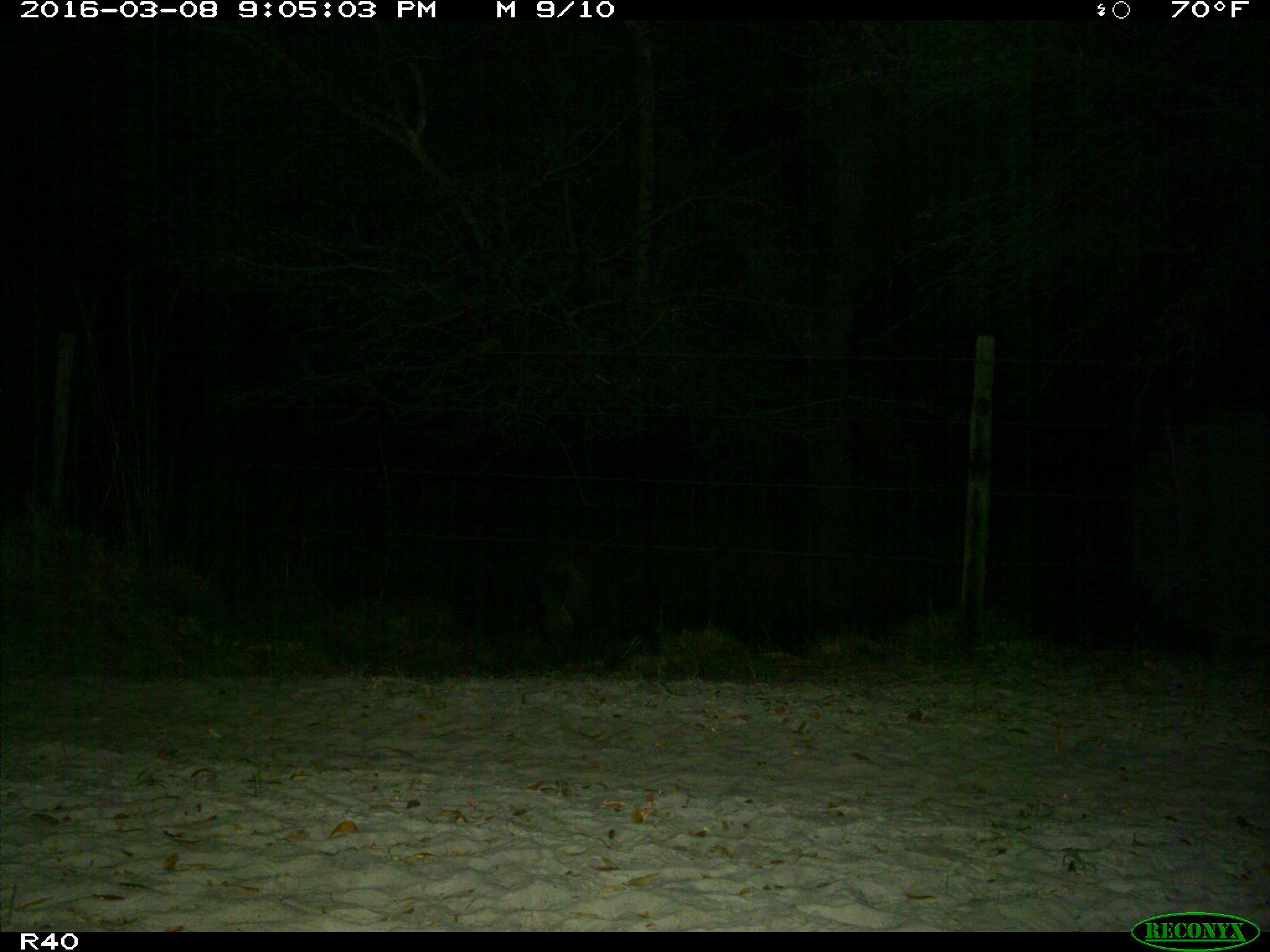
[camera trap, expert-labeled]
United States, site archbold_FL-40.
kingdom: Animalia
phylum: Chordata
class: Mammalia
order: Artiodactyla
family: Suidae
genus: Sus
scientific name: Sus scrofa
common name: wild boar